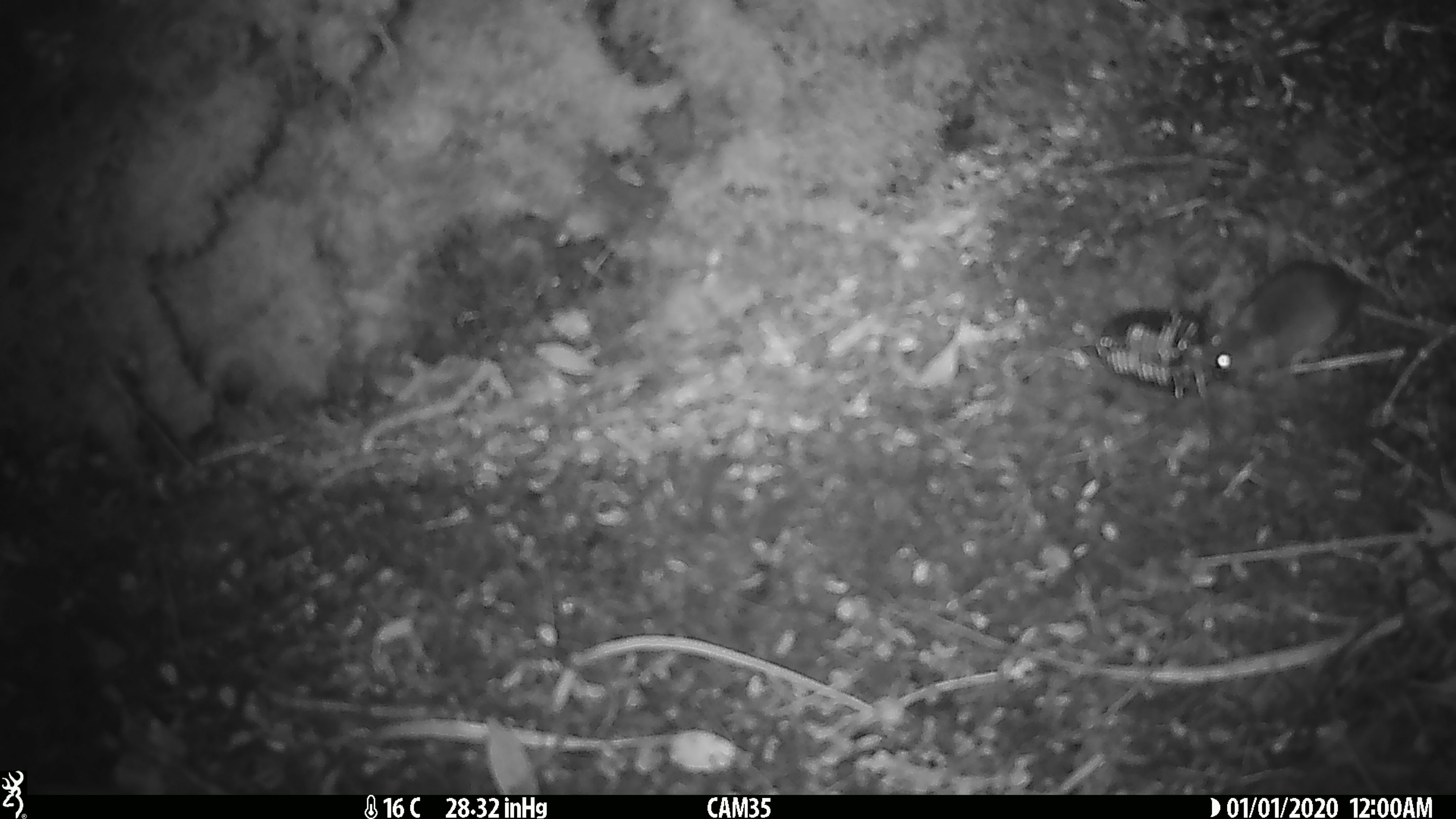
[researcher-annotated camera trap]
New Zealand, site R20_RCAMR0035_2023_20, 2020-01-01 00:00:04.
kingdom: Animalia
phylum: Chordata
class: Mammalia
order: Rodentia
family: Muridae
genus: Mus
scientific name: Mus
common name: mouse